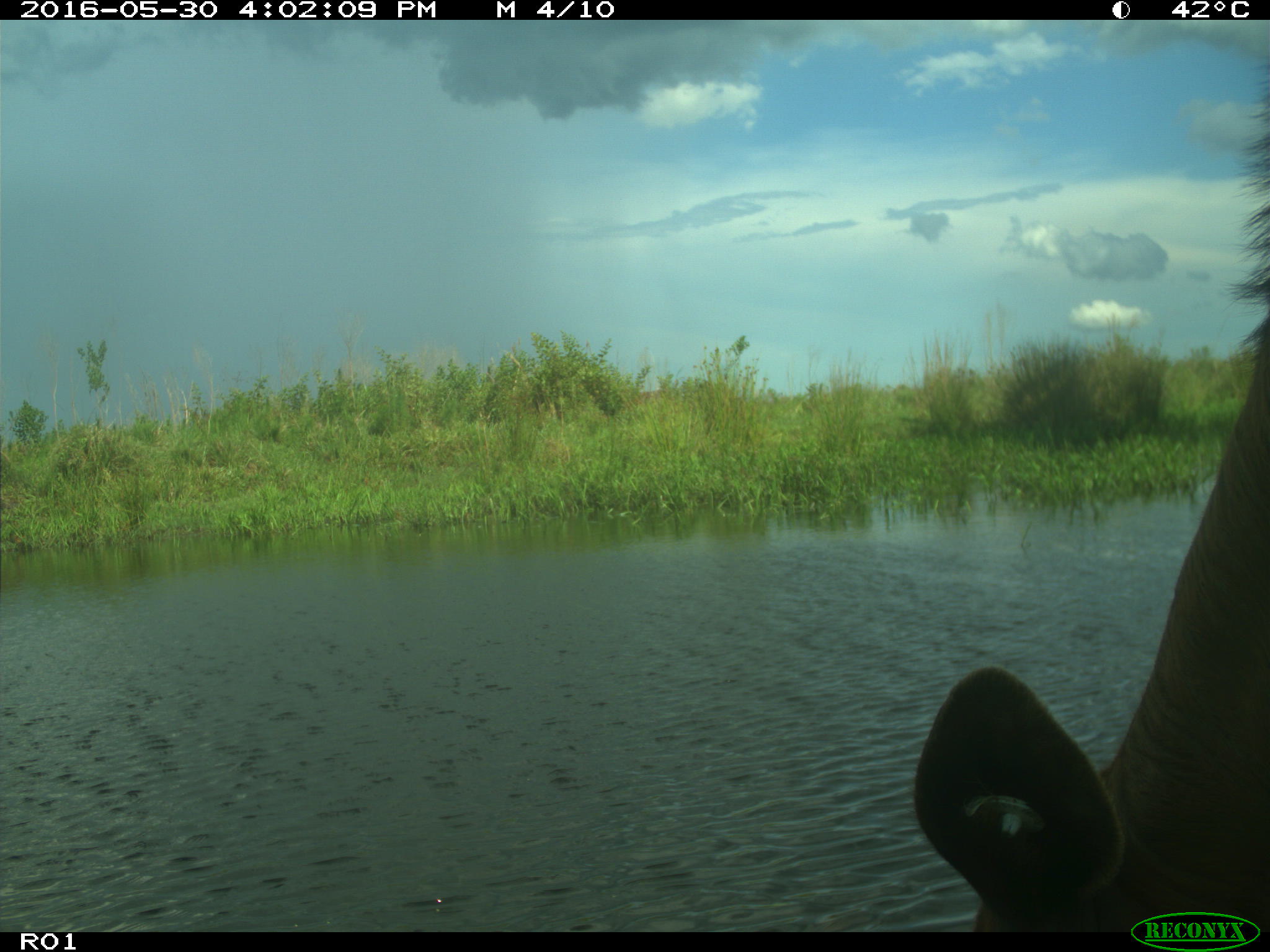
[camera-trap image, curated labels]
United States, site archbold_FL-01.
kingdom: Animalia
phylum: Chordata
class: Mammalia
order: Artiodactyla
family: Bovidae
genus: Bos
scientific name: Bos taurus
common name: domestic cow